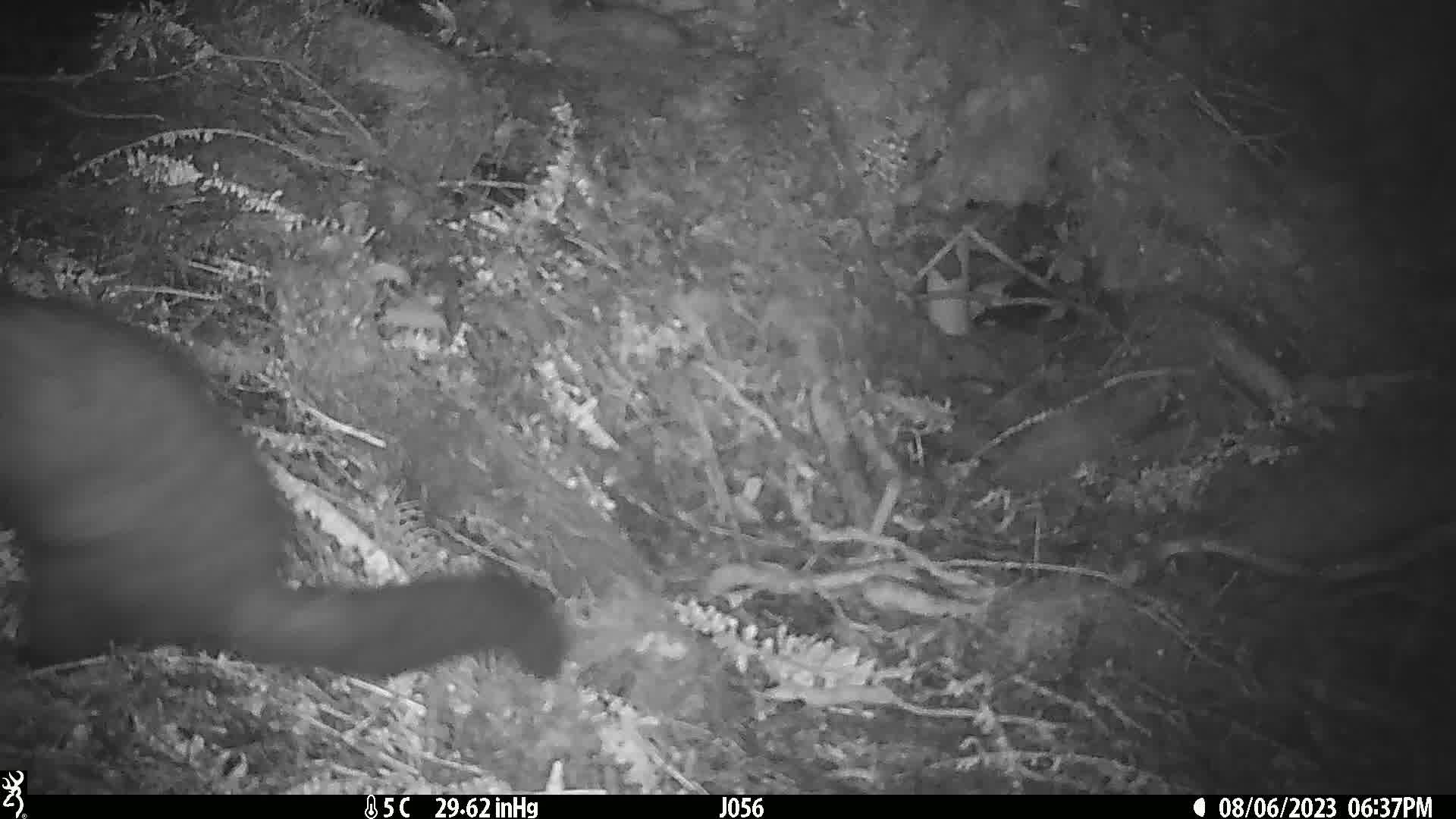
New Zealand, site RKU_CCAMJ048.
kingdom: Animalia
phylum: Chordata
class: Mammalia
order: Diprotodontia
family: Phalangeridae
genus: Trichosurus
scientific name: Trichosurus vulpecula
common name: common brushtail possum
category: possum